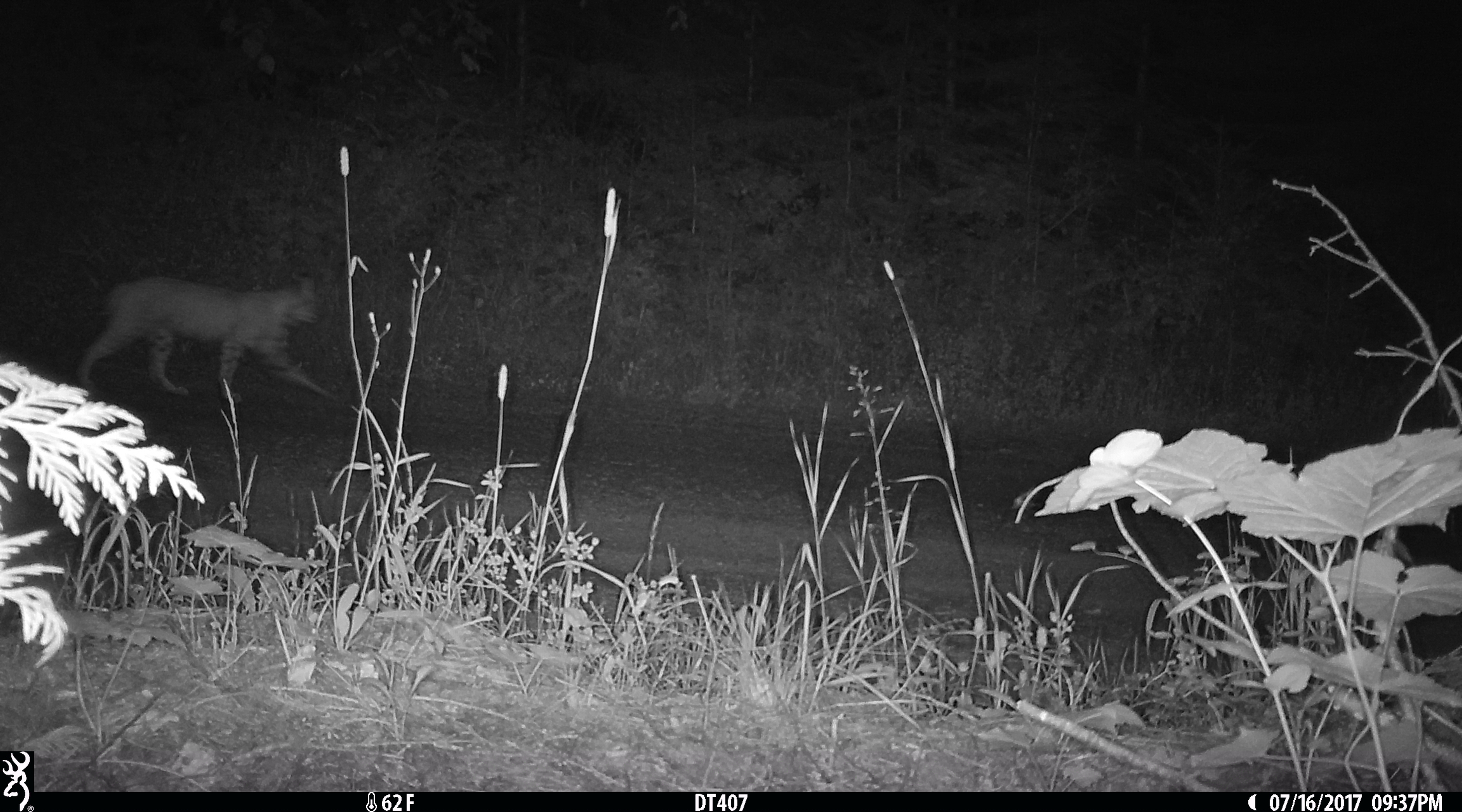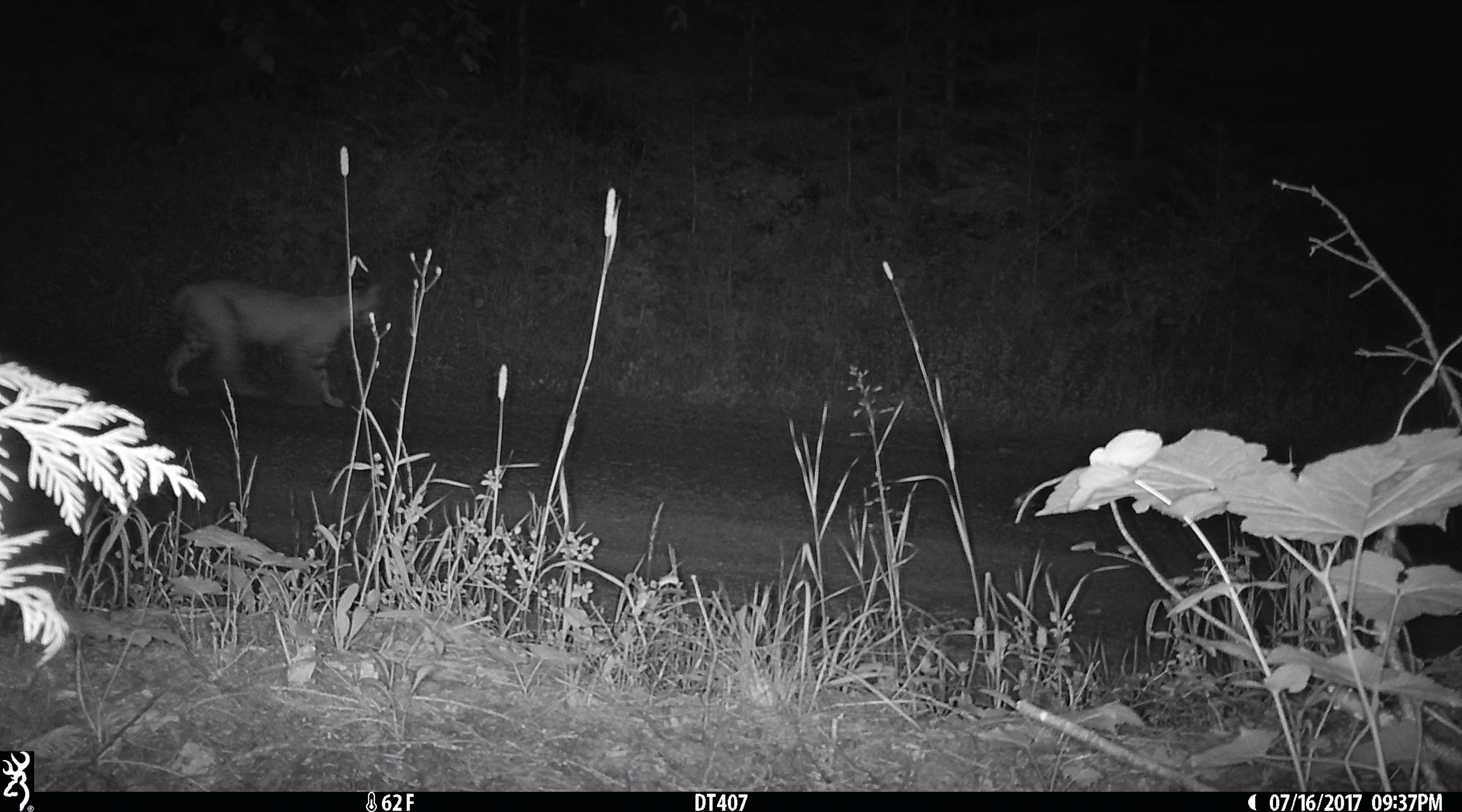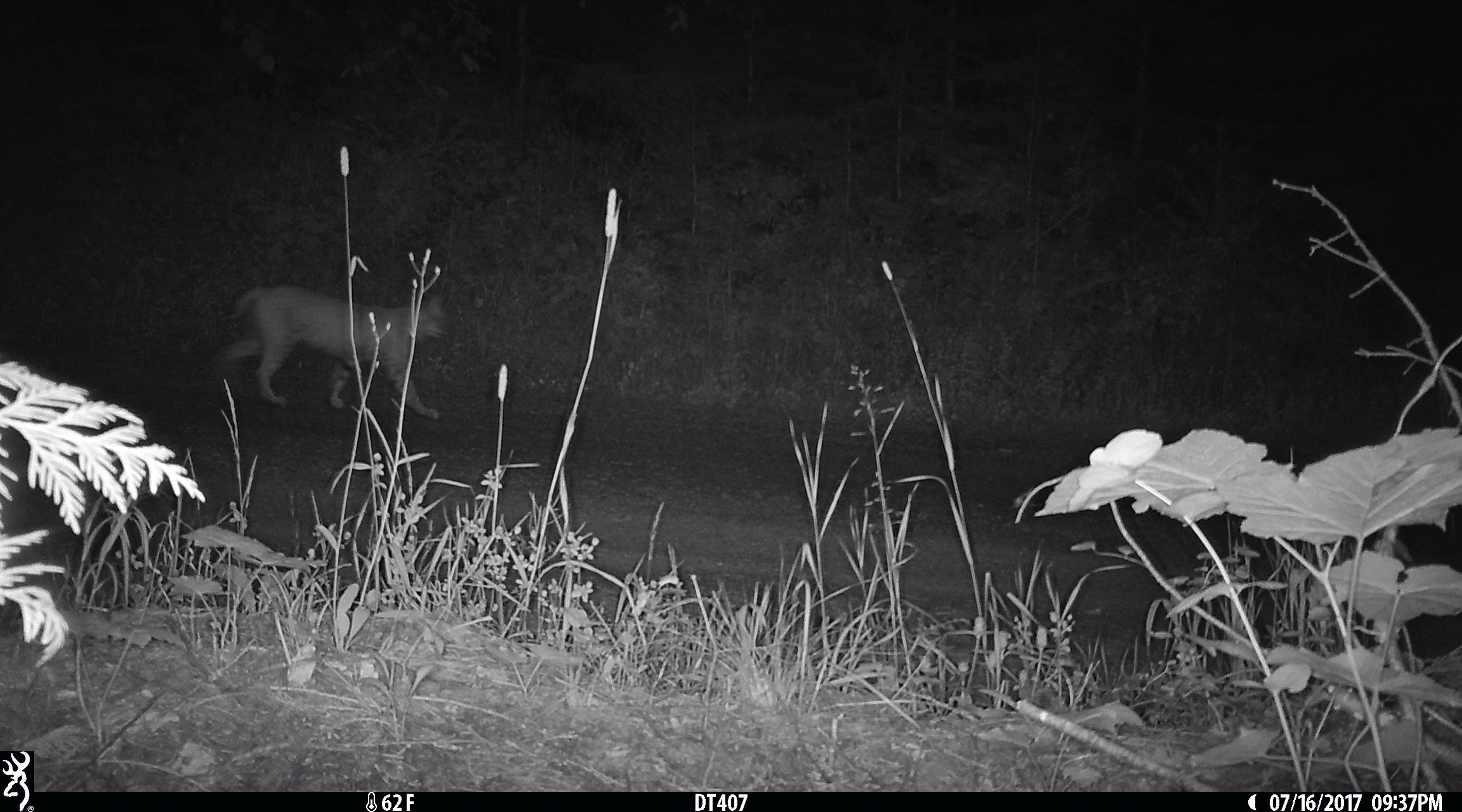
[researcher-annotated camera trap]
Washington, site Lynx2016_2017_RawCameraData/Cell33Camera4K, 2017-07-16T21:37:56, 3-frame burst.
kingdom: Animalia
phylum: Chordata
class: Mammalia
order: Carnivora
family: Felidae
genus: Lynx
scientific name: Lynx rufus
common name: bobcat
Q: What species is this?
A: Lynx rufus (bobcat).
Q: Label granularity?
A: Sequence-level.